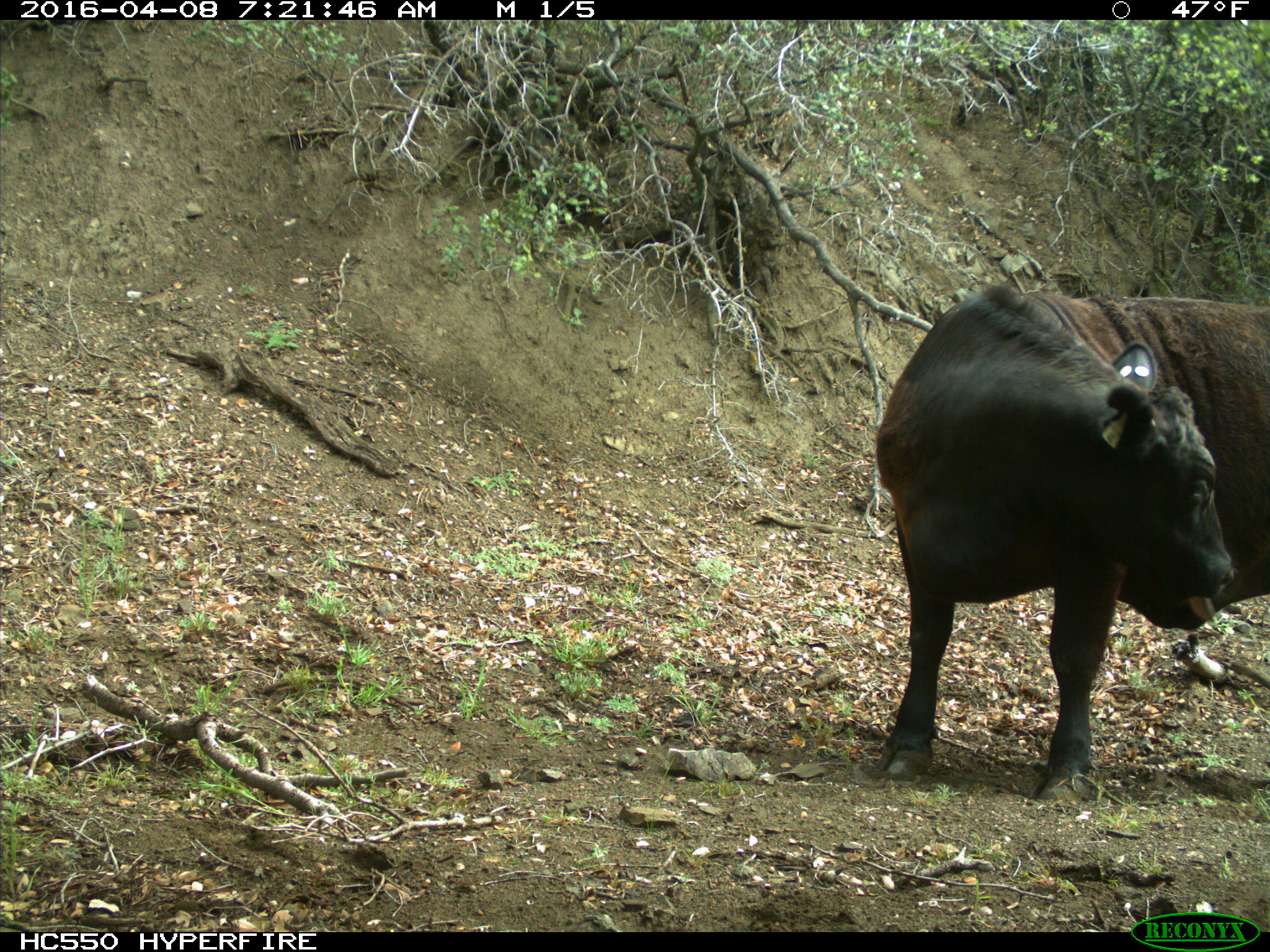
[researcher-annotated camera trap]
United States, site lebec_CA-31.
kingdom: Animalia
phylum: Chordata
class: Mammalia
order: Artiodactyla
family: Bovidae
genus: Bos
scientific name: Bos taurus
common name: domestic cow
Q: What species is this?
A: Bos taurus (domestic cow).